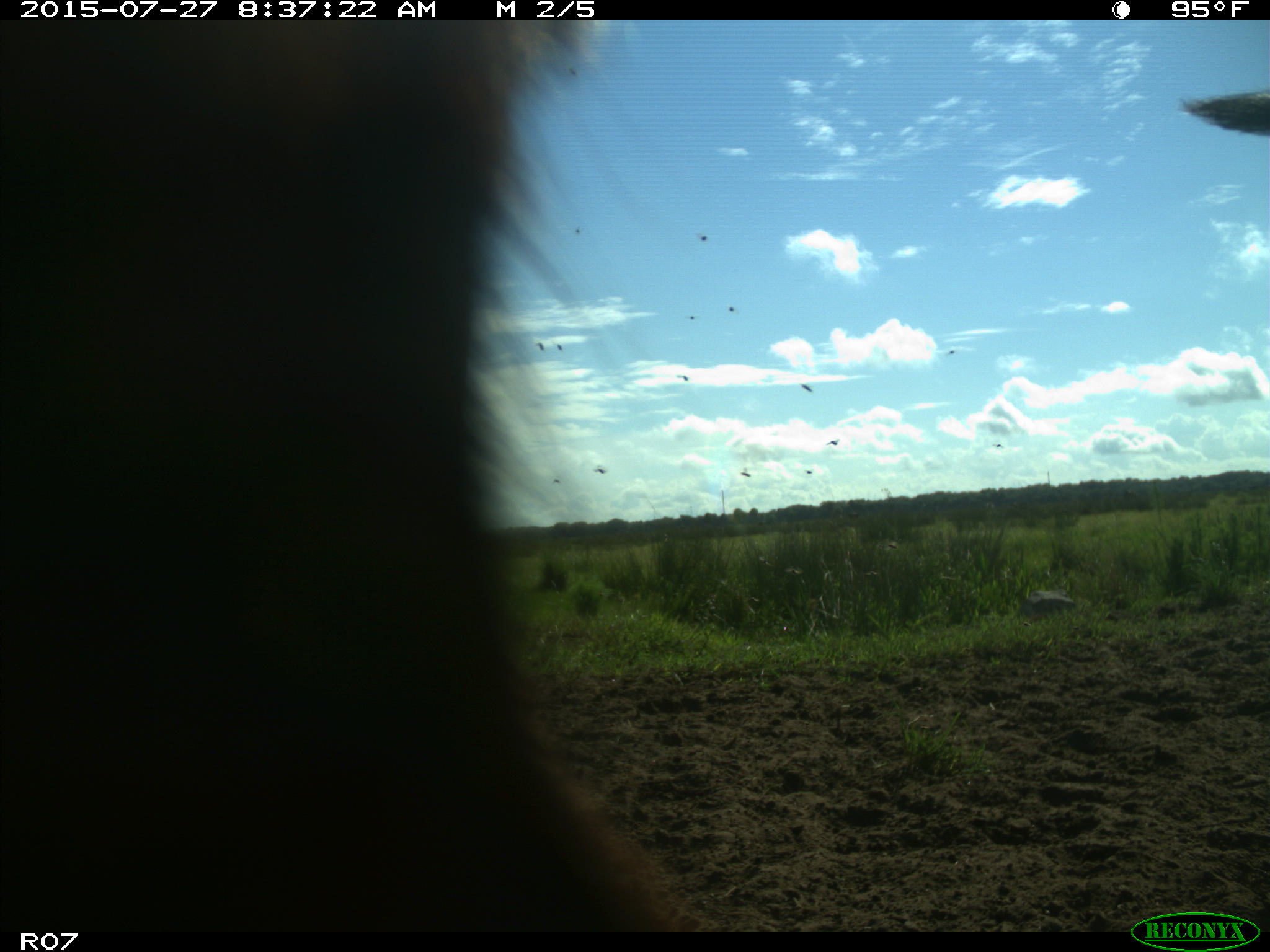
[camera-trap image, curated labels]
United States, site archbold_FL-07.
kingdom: Animalia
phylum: Chordata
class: Mammalia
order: Artiodactyla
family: Bovidae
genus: Bos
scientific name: Bos taurus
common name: domestic cow